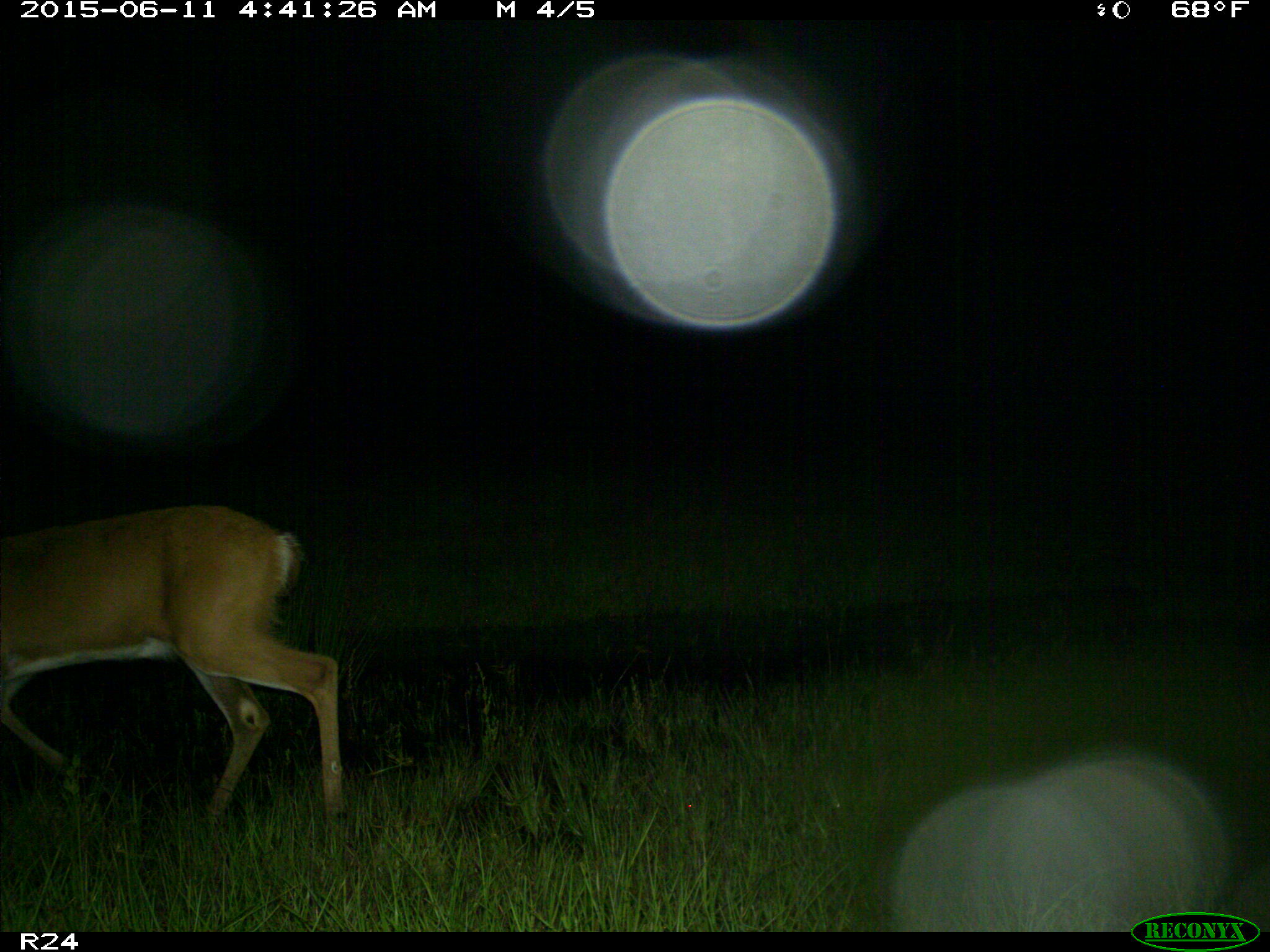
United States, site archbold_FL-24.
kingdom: Animalia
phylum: Chordata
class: Mammalia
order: Artiodactyla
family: Bovidae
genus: Bos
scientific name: Bos taurus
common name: domestic cow